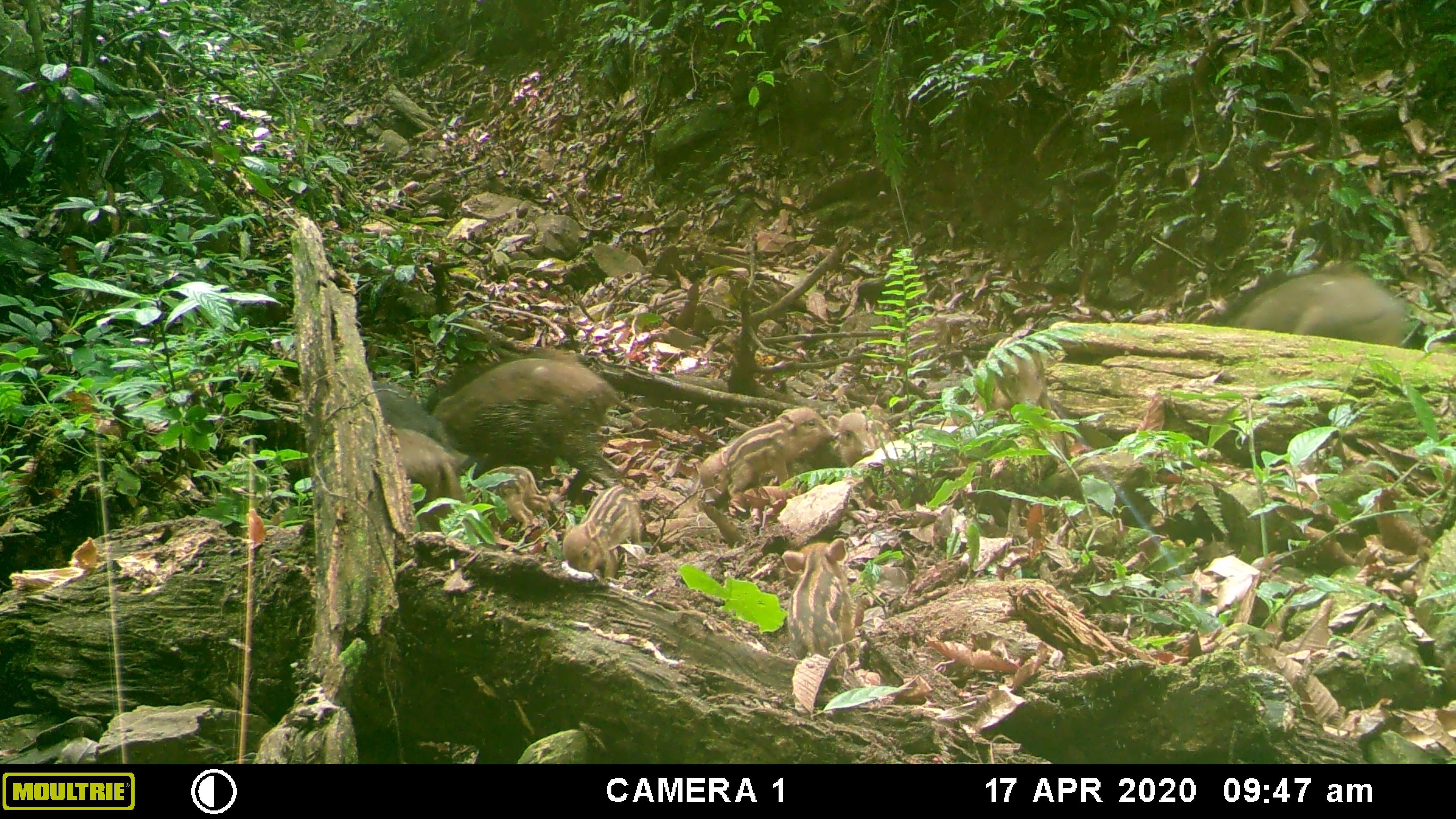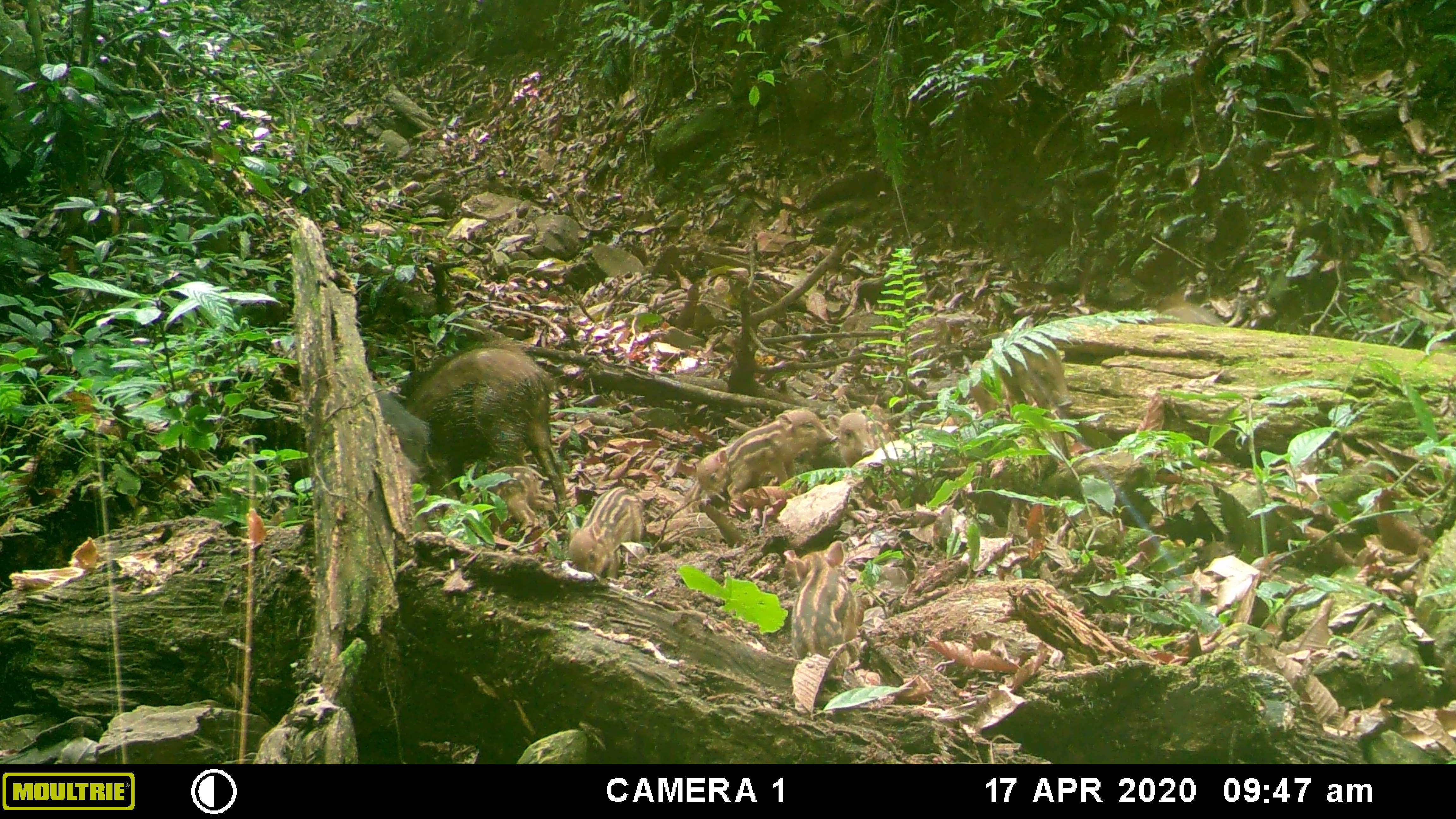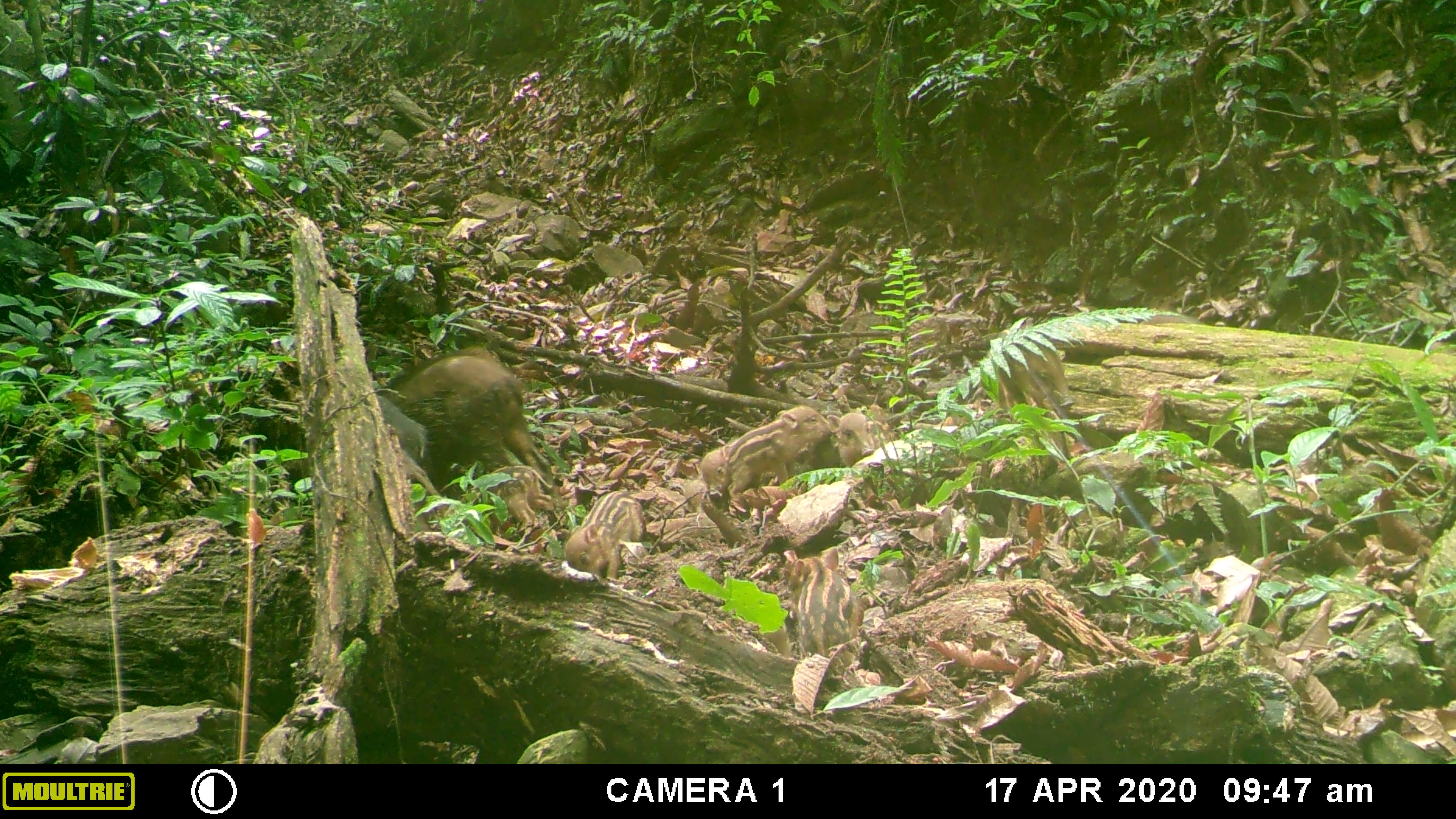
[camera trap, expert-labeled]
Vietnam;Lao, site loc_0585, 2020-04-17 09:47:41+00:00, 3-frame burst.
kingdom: Animalia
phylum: Chordata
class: Mammalia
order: Artiodactyla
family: Suidae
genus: Sus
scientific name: Sus scrofa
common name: eurasian wild pig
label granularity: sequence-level